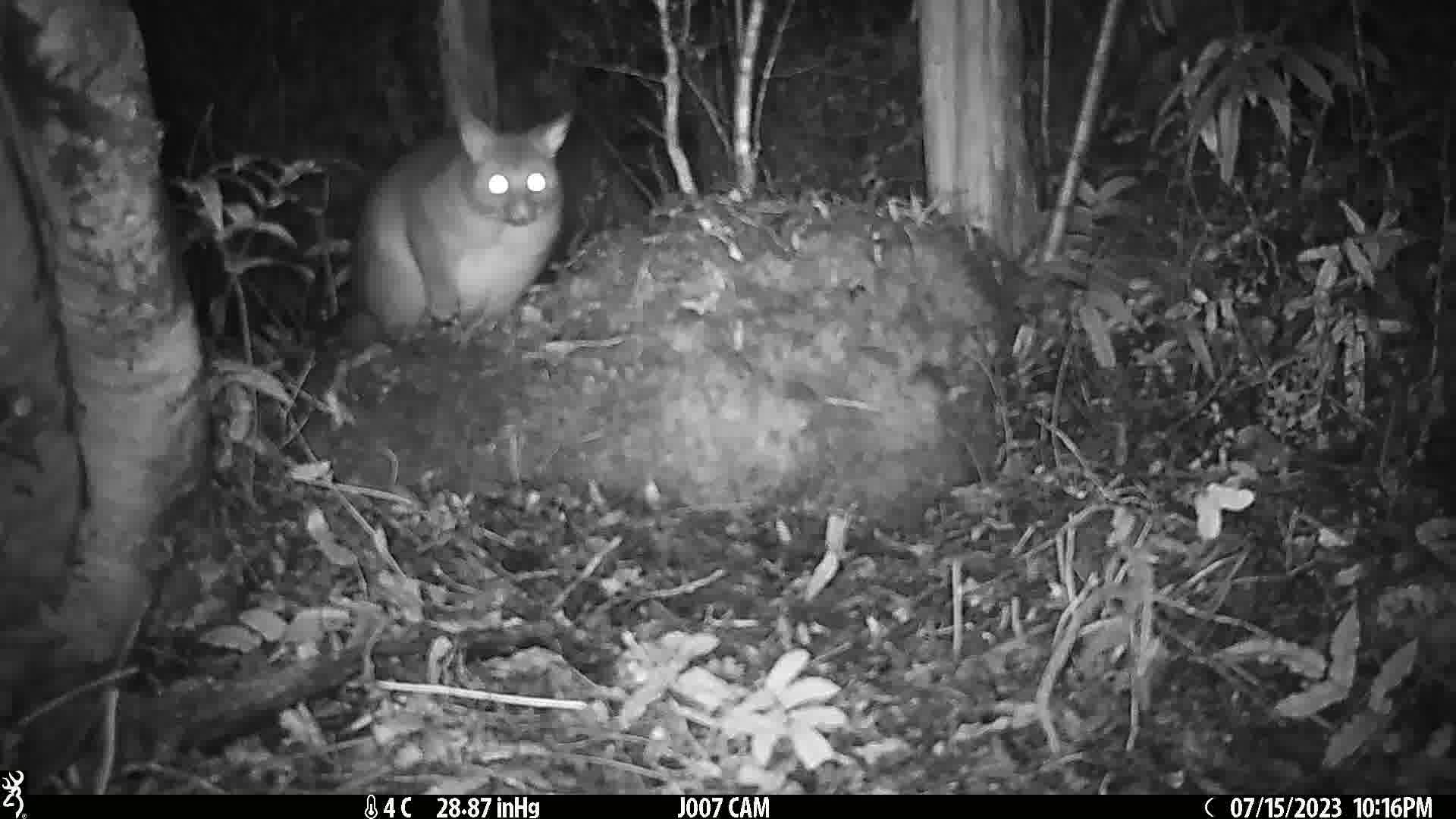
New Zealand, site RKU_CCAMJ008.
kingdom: Animalia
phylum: Chordata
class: Mammalia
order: Diprotodontia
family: Phalangeridae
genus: Trichosurus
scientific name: Trichosurus vulpecula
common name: common brushtail possum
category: possum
Possum (common brushtail possum) (Trichosurus vulpecula).